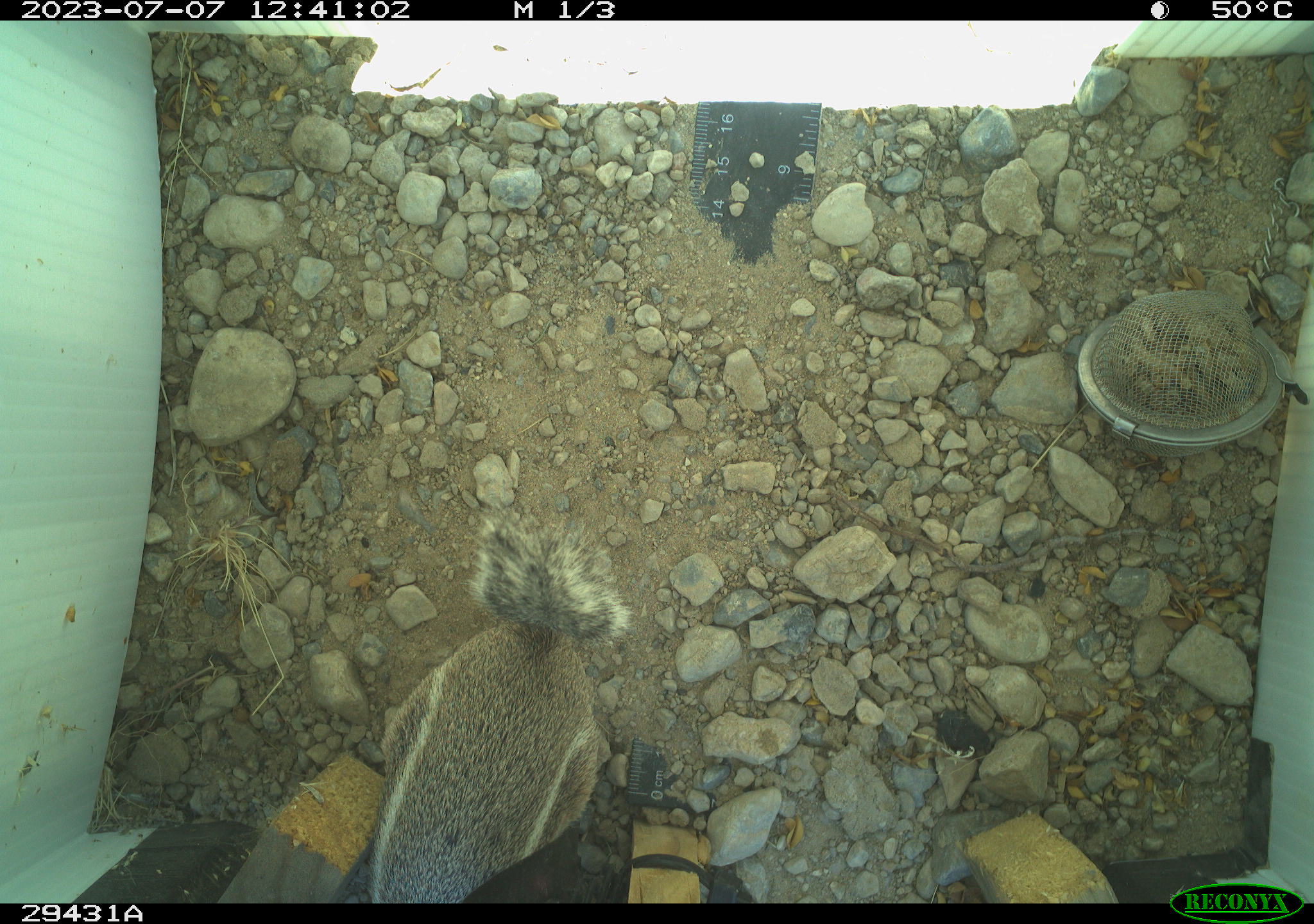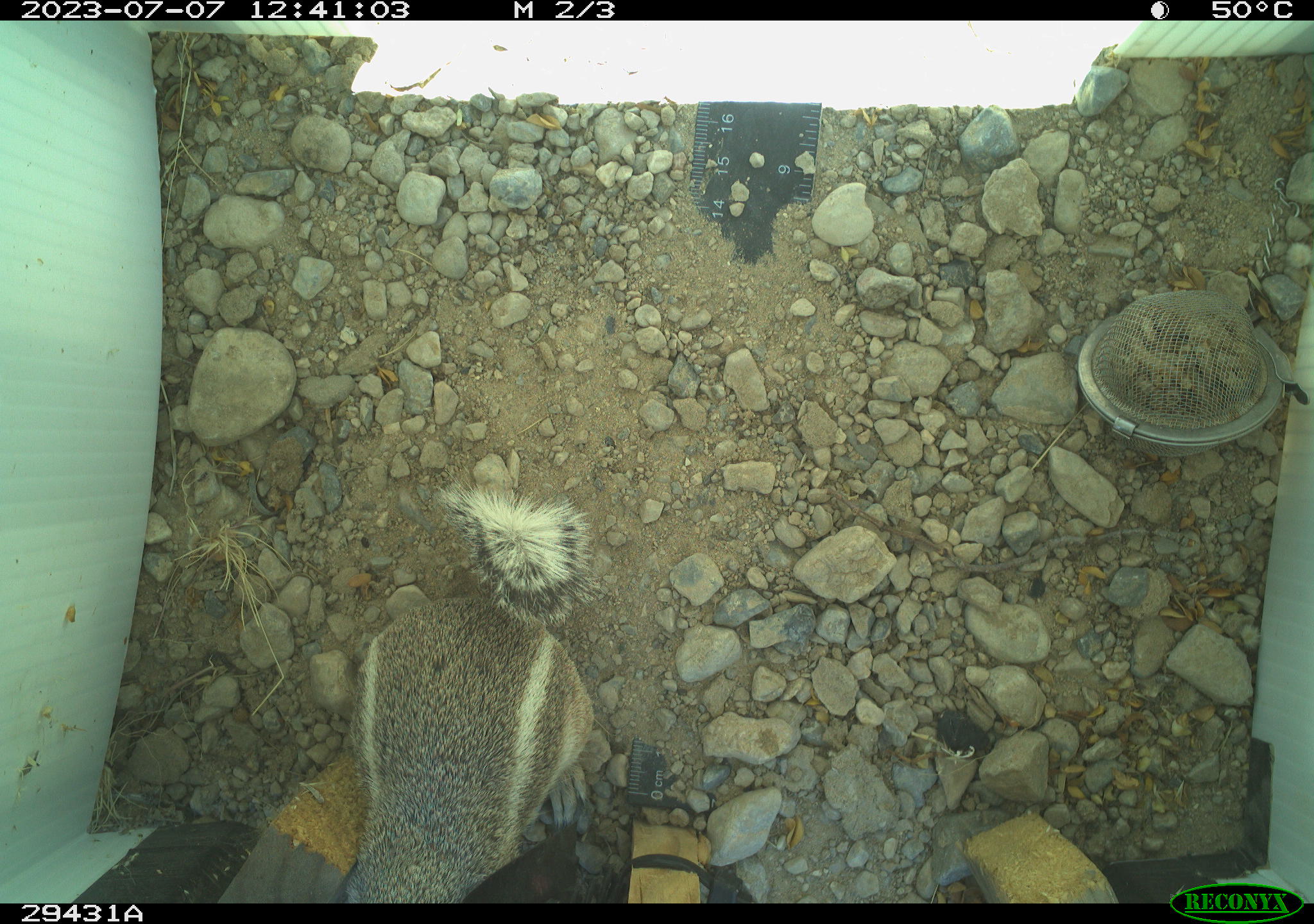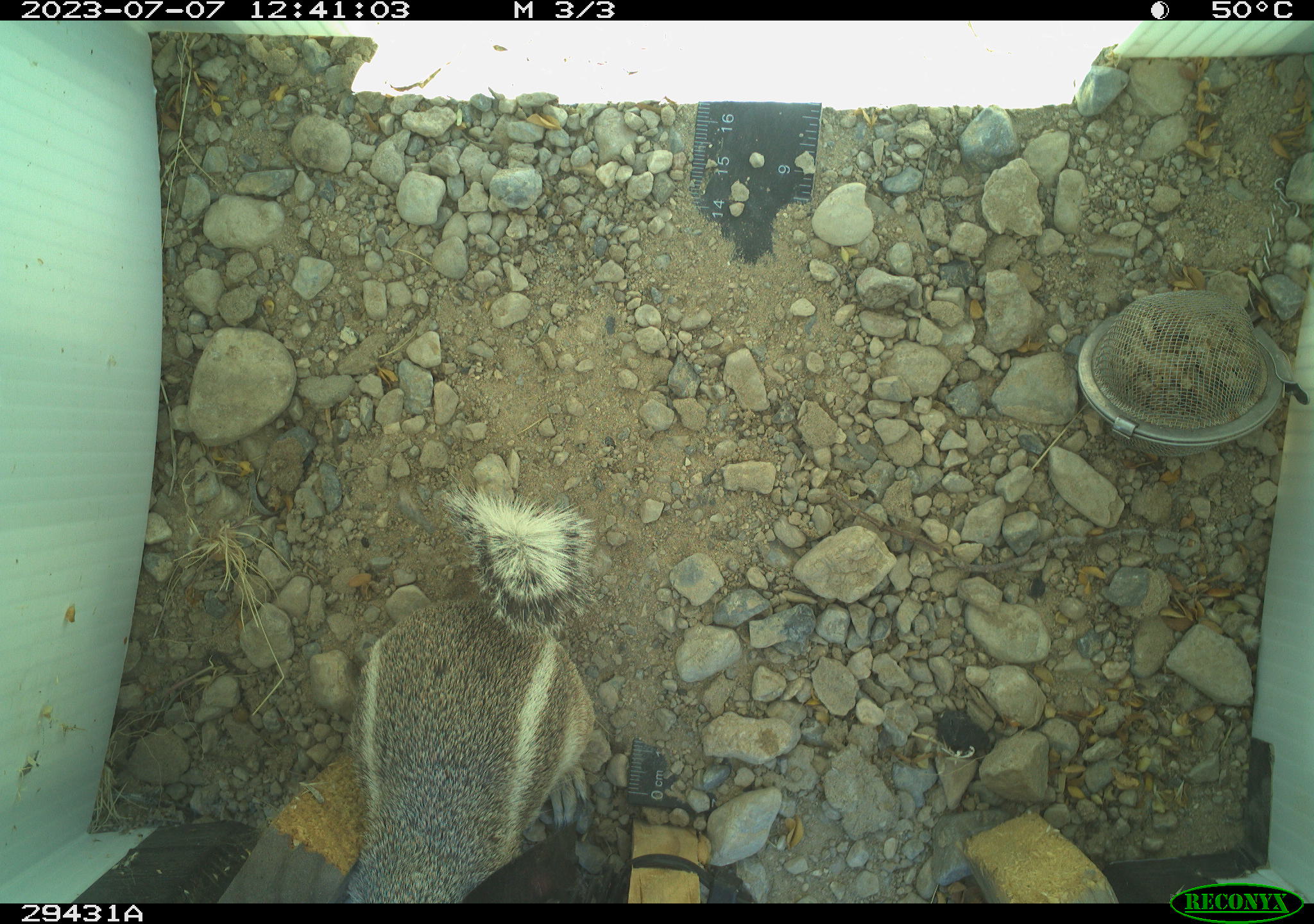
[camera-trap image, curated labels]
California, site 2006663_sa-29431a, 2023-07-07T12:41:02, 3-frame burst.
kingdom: Animalia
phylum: Chordata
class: Mammalia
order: Rodentia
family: Sciuridae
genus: Ammospermophilus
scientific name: Ammospermophilus leucurus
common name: white-tailed antelope squirrel